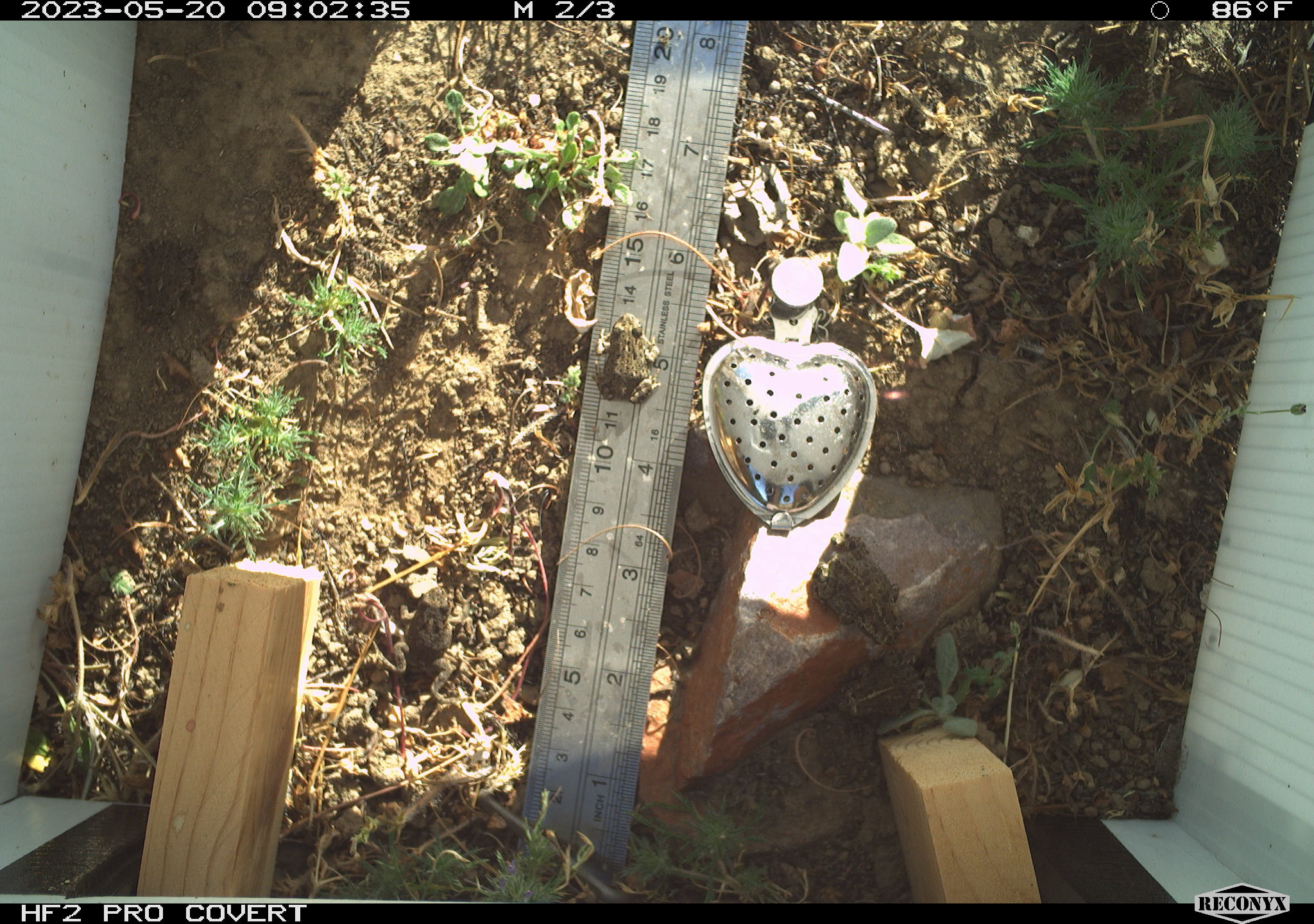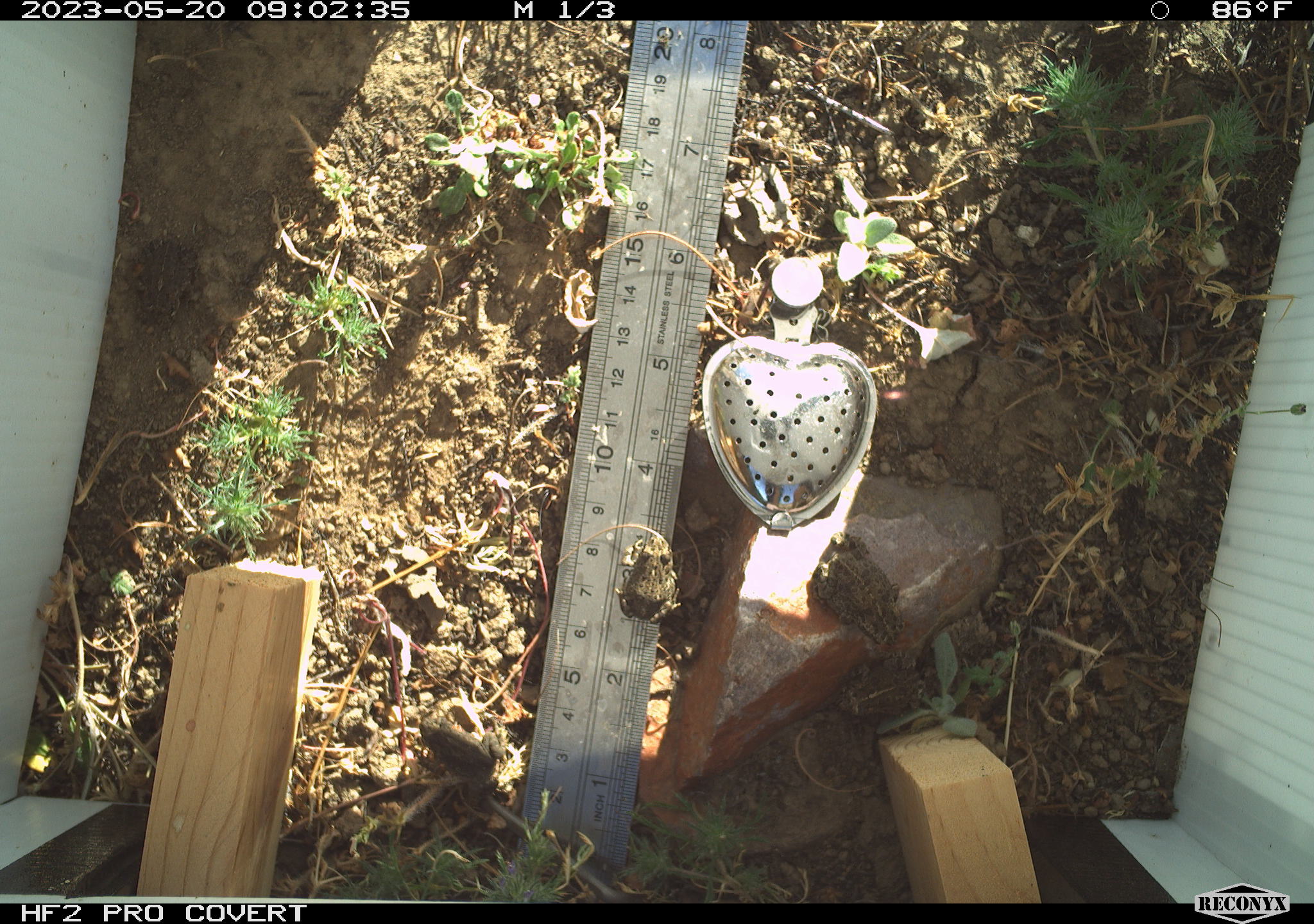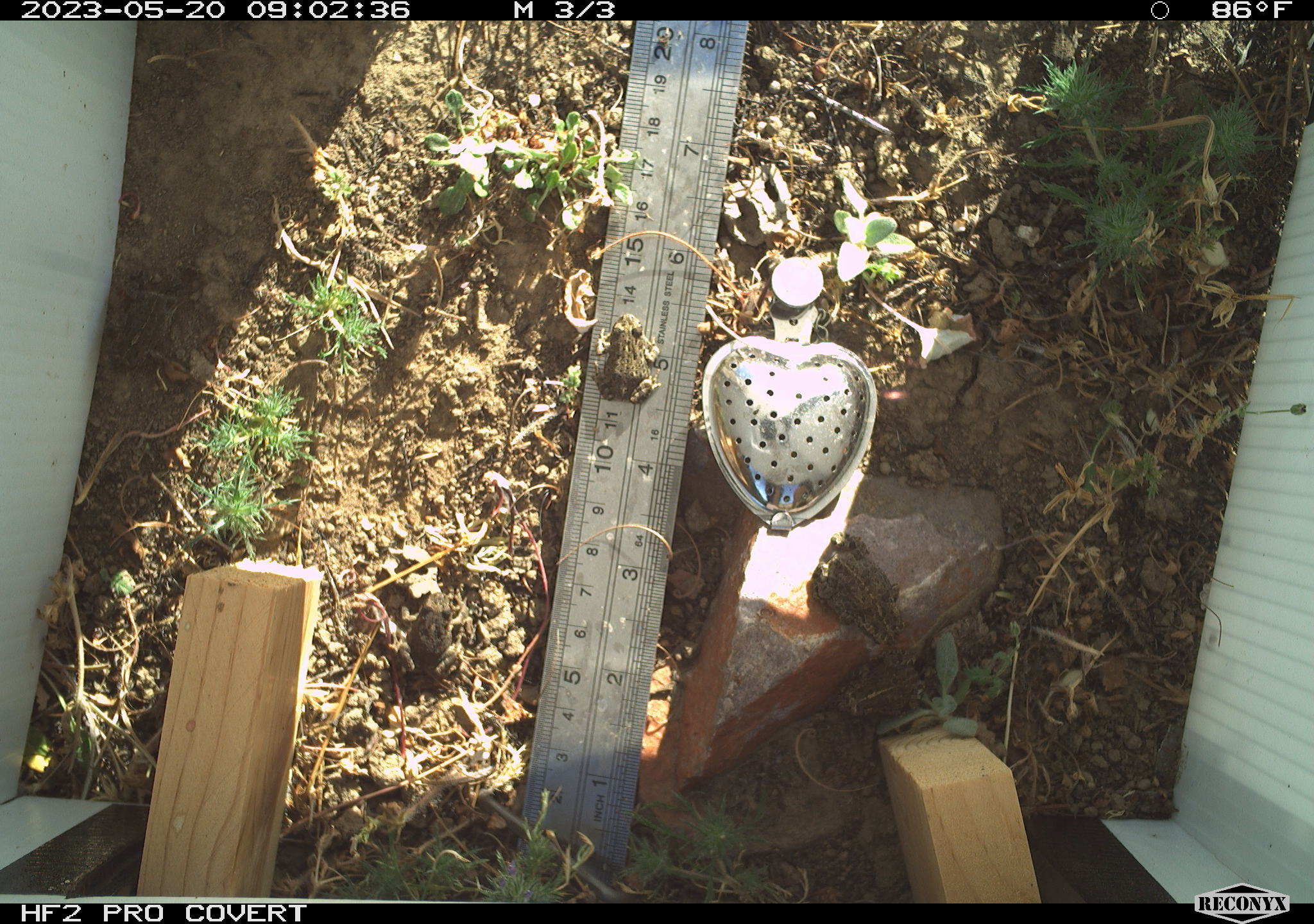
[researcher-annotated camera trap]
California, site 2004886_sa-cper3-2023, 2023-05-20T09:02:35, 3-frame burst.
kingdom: Animalia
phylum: Chordata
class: Amphibia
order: Anura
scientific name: Anura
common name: frogs